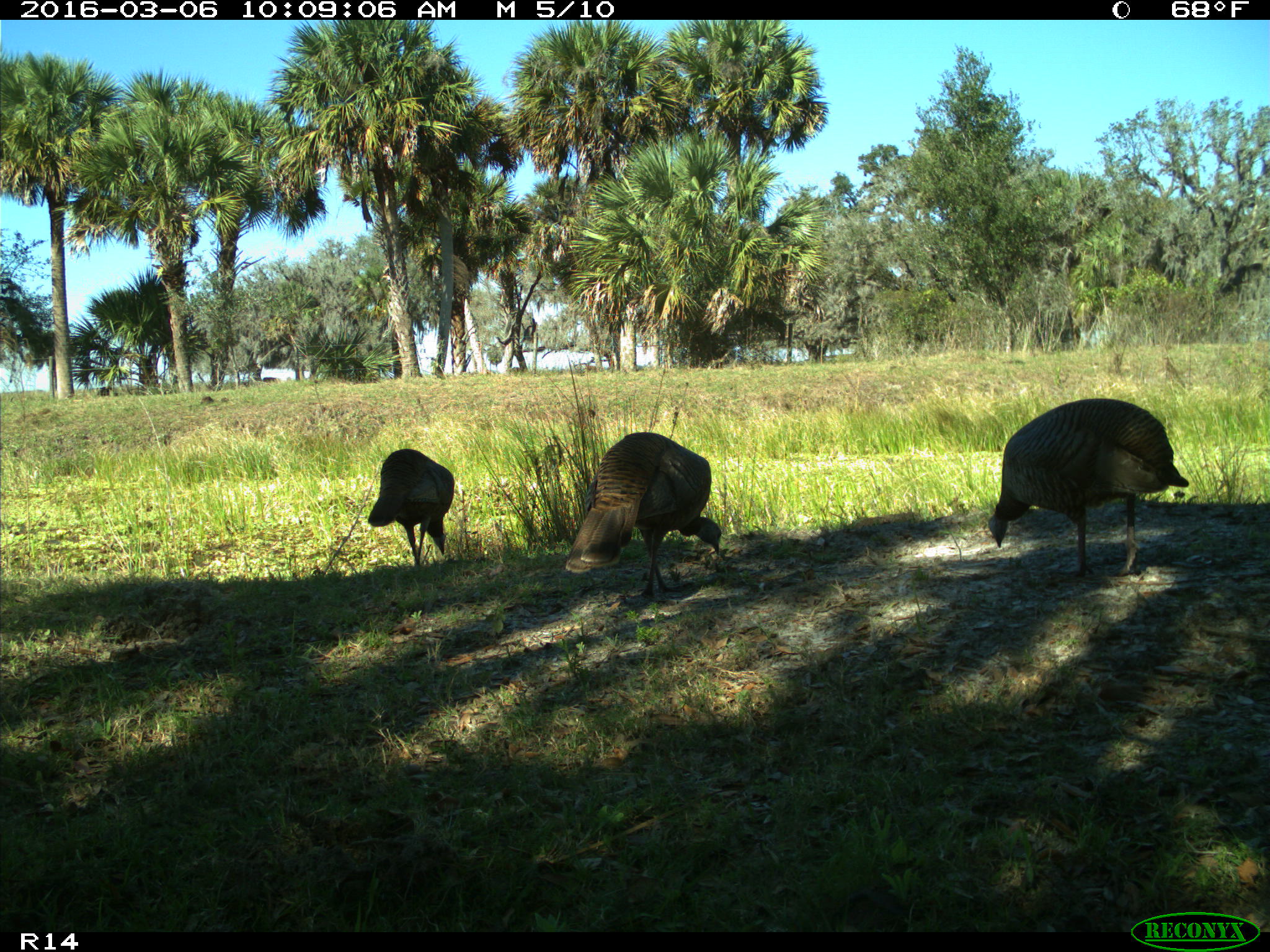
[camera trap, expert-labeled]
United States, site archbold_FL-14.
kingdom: Animalia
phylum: Chordata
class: Aves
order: Galliformes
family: Phasianidae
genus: Meleagris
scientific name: Meleagris gallopavo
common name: wild turkey